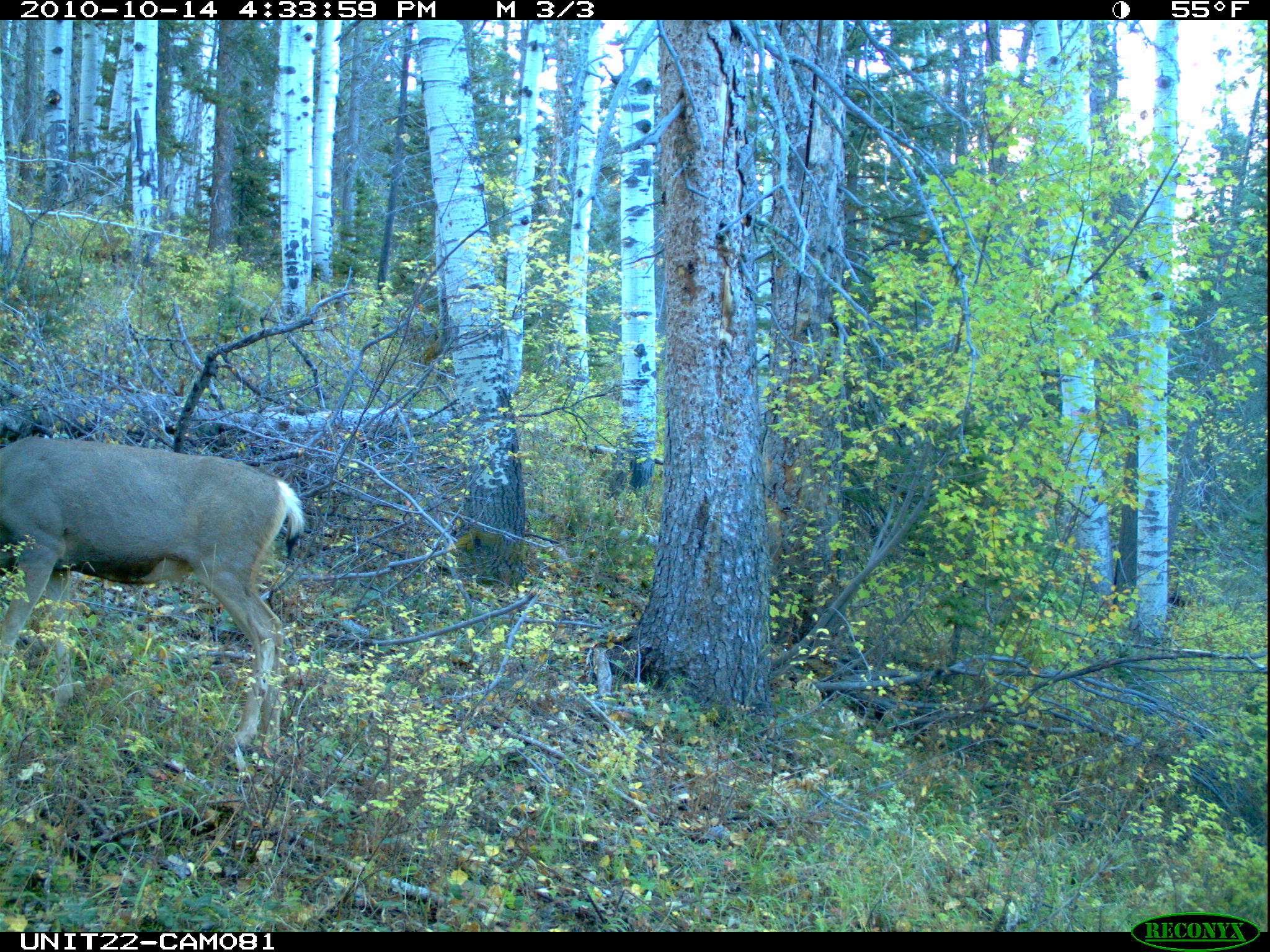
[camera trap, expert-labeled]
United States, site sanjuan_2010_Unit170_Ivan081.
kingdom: Animalia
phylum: Chordata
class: Mammalia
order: Artiodactyla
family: Cervidae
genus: Odocoileus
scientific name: Odocoileus hemionus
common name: mule deer